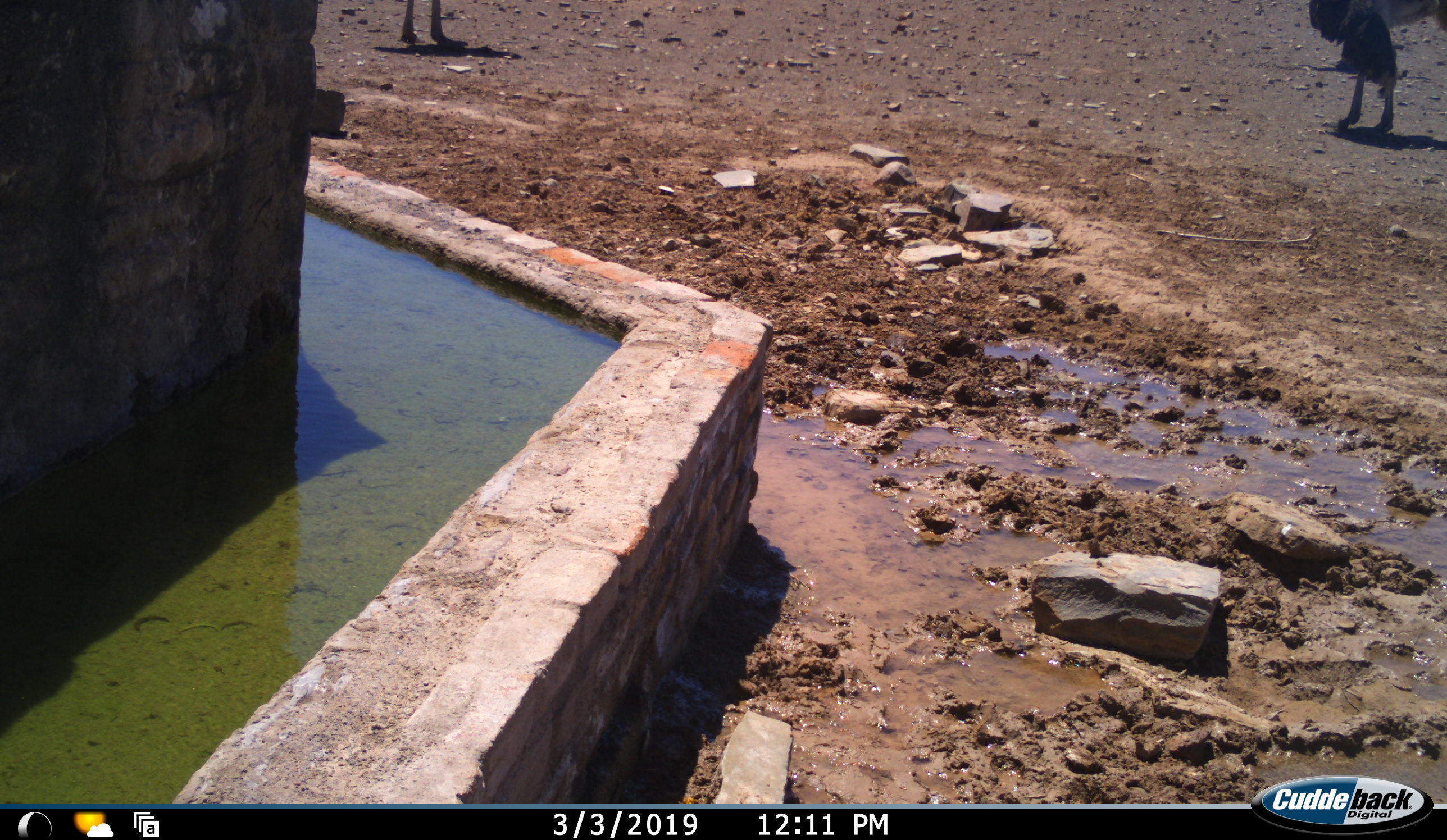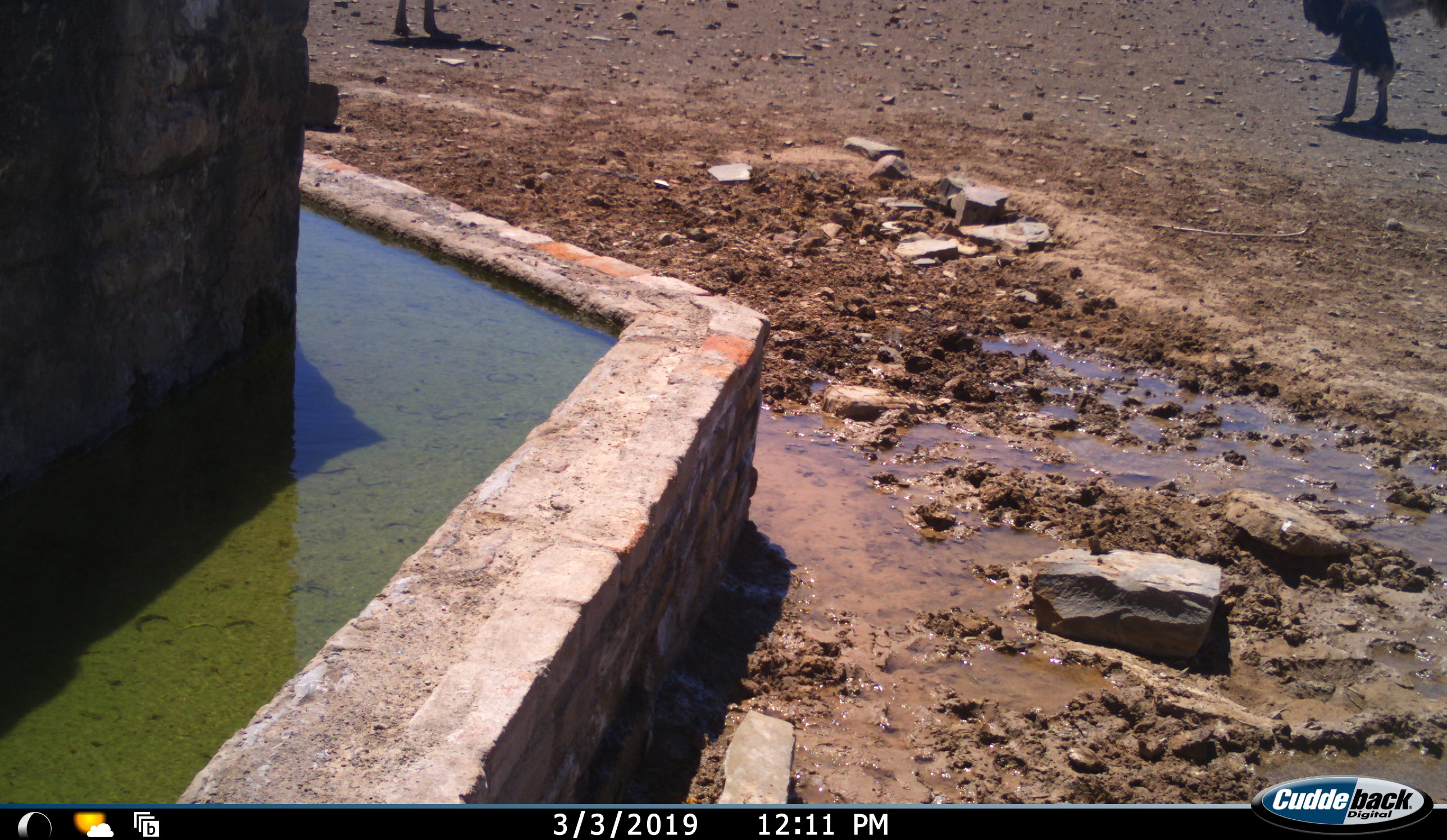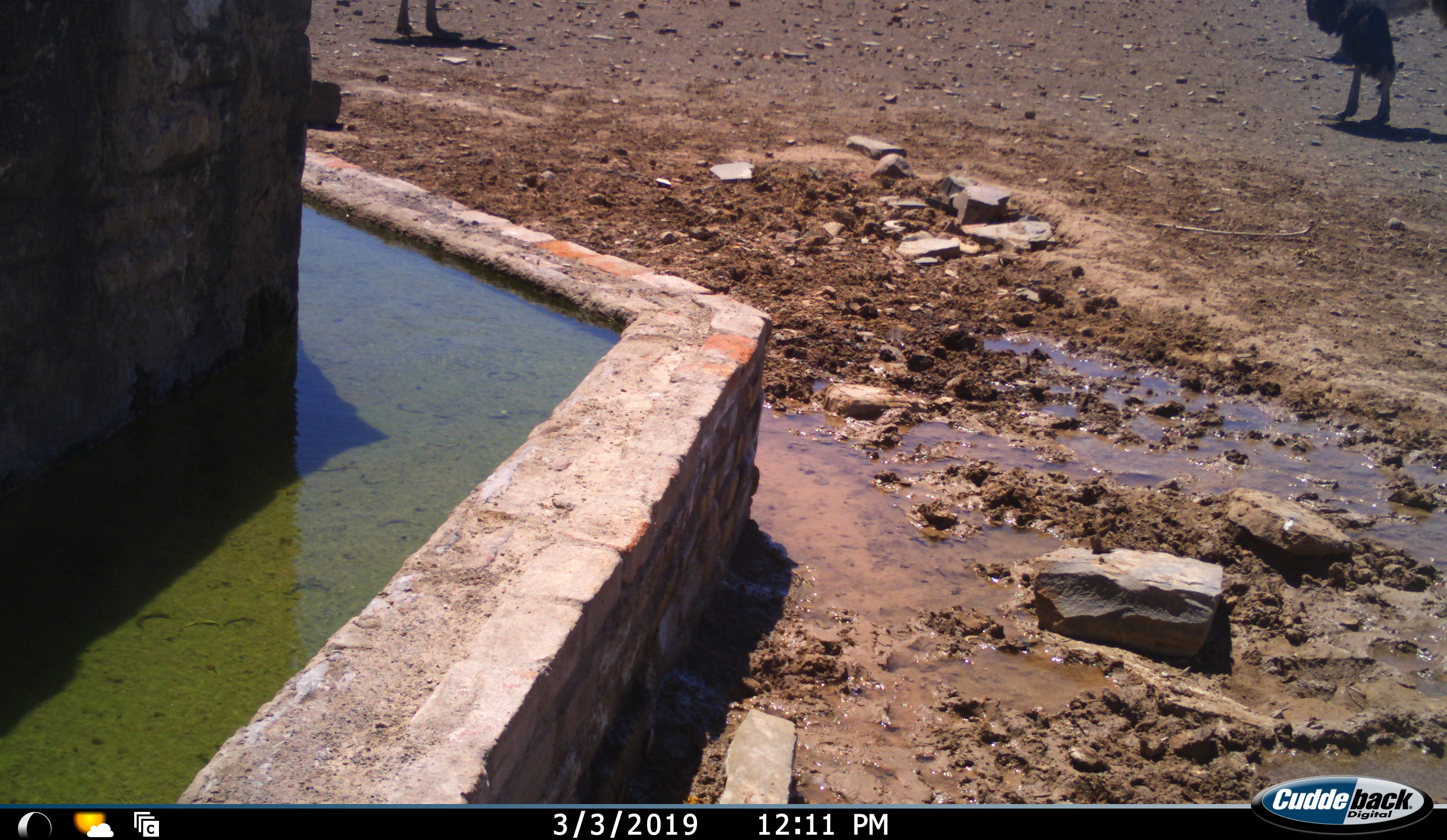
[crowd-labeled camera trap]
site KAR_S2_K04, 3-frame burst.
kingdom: Animalia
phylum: Chordata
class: Aves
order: Struthioniformes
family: Struthionidae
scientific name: Struthionidae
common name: ostrich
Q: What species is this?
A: Ostrich (Struthionidae).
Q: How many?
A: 2.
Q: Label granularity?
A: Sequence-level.